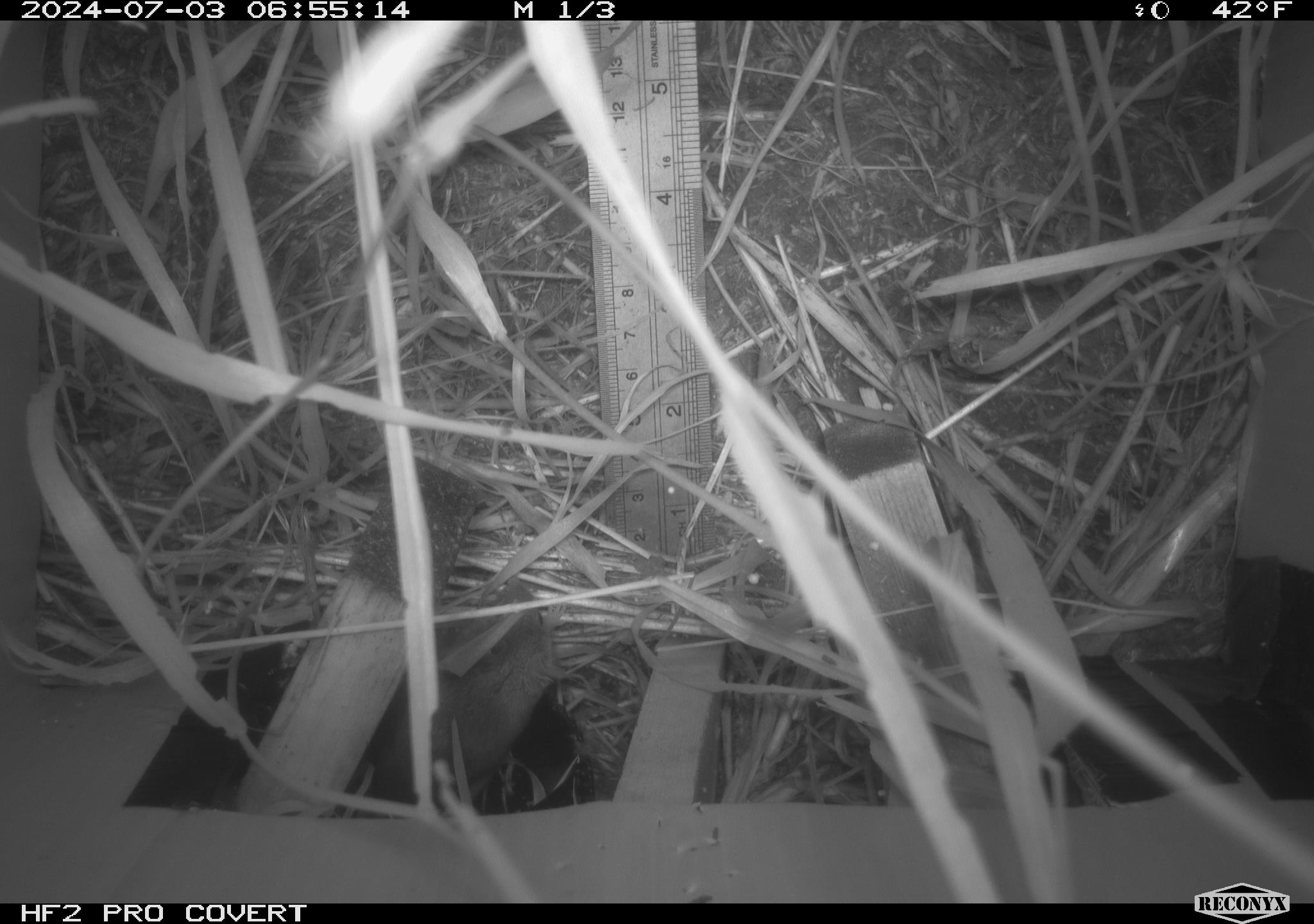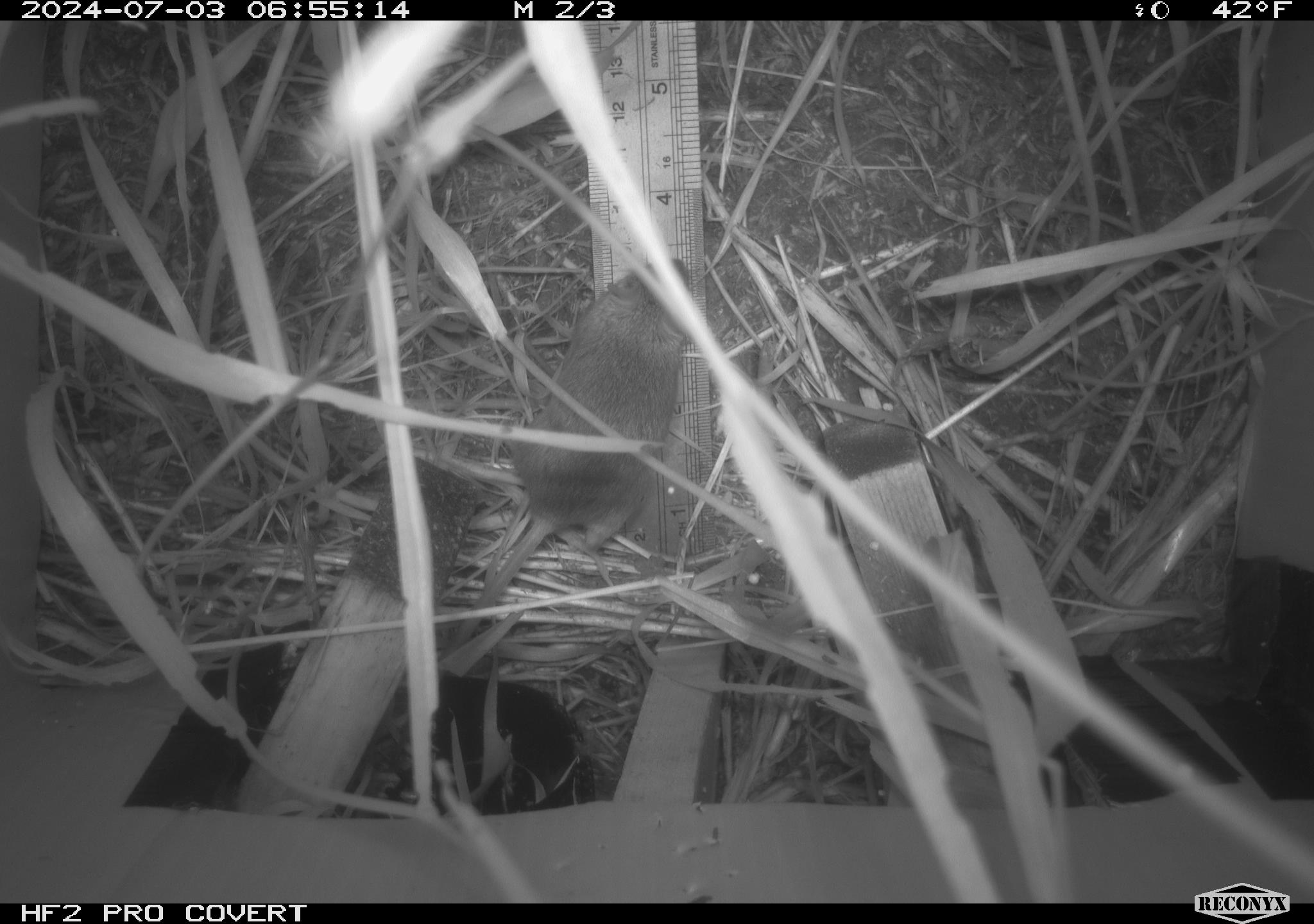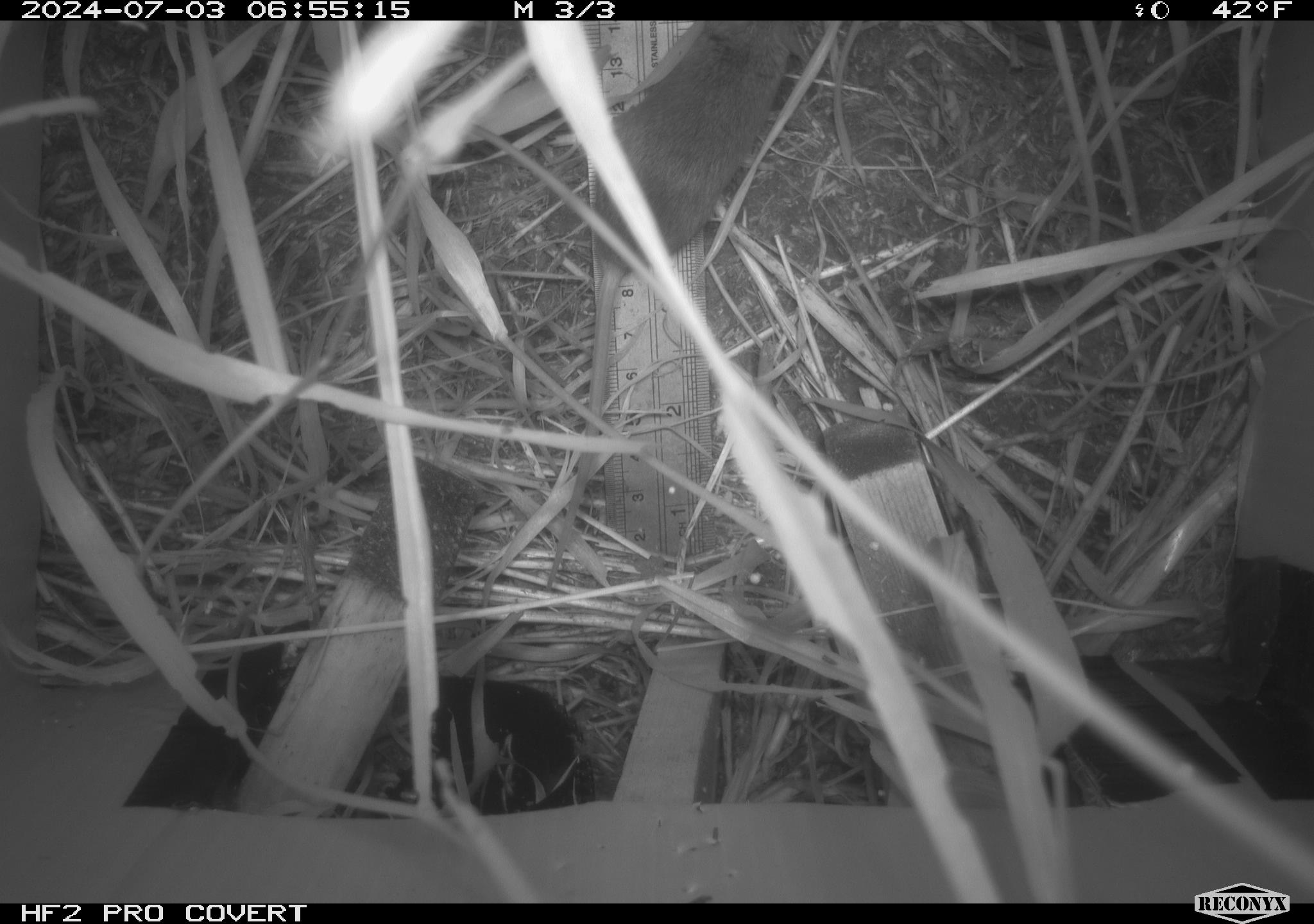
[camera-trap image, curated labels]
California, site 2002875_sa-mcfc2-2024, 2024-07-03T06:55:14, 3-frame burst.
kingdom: Animalia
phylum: Chordata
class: Mammalia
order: Rodentia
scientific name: Rodentia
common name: rodent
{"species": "rodent (Rodentia)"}